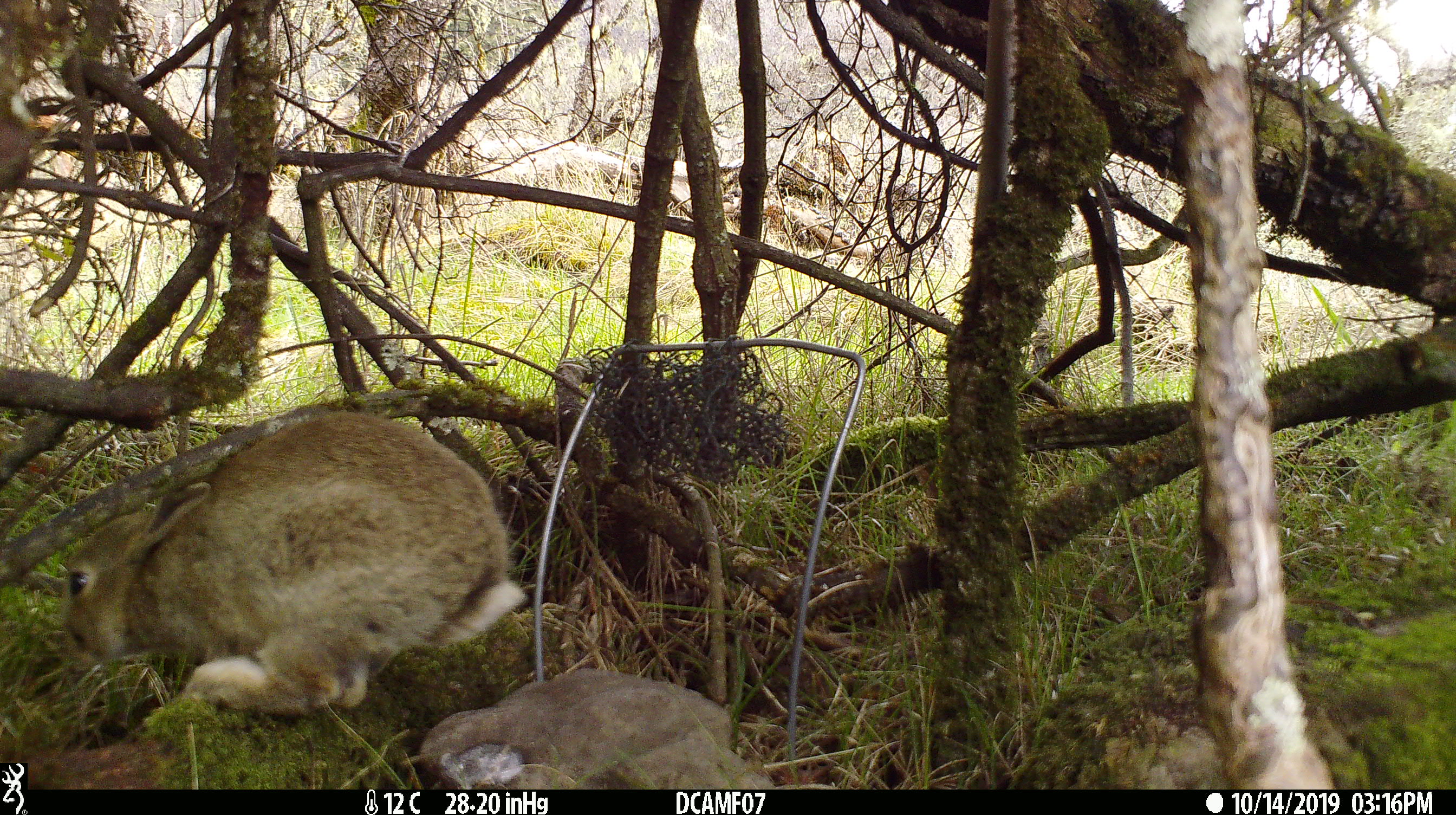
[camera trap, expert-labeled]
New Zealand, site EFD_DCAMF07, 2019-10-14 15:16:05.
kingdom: Animalia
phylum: Chordata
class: Mammalia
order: Lagomorpha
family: Leporidae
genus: Oryctolagus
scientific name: Oryctolagus cuniculus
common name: european rabbit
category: rabbit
Rabbit (european rabbit) (Oryctolagus cuniculus).